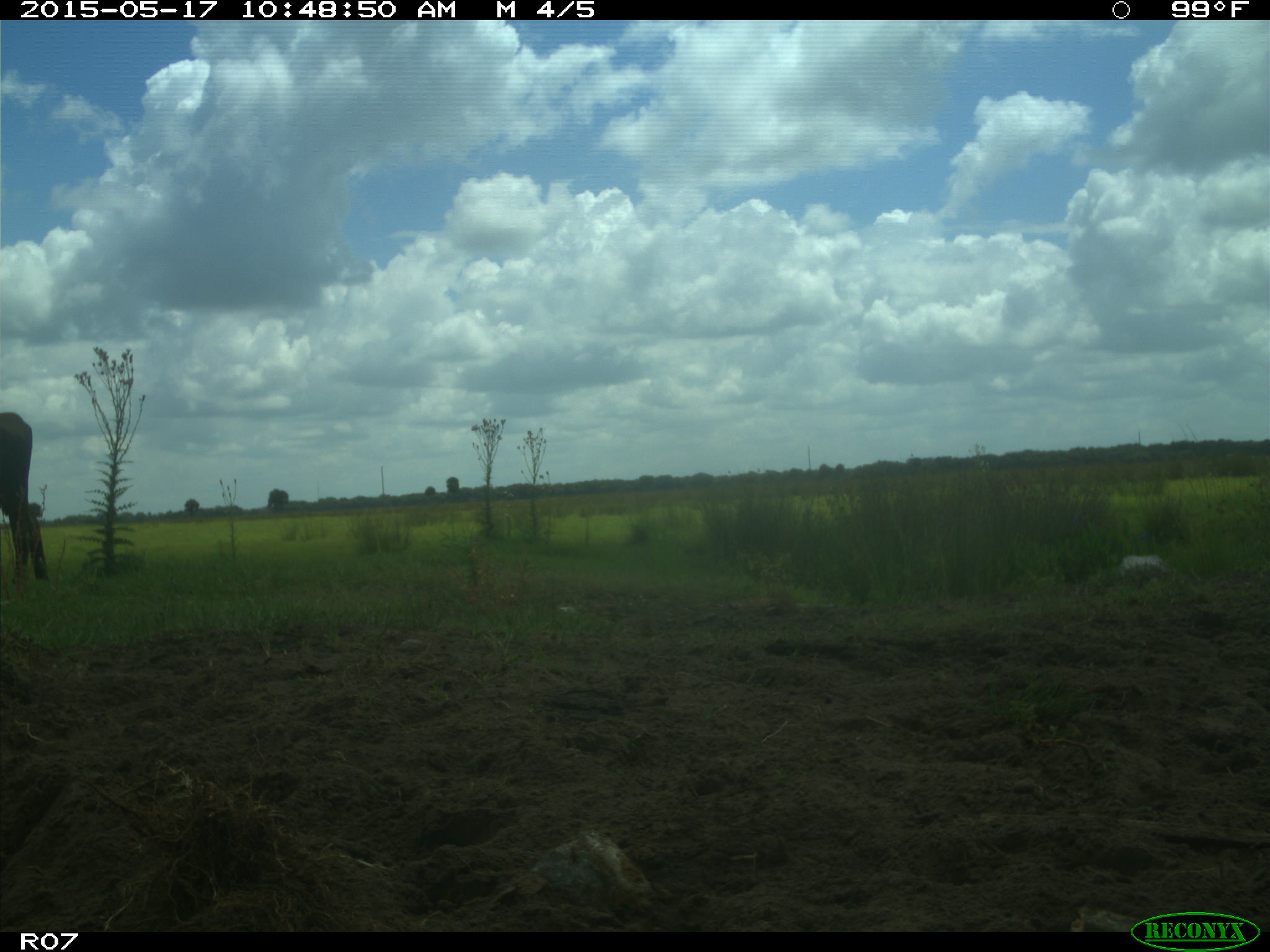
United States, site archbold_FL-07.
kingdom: Animalia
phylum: Chordata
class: Mammalia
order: Artiodactyla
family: Bovidae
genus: Bos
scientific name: Bos taurus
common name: domestic cow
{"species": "Bos taurus (domestic cow)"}